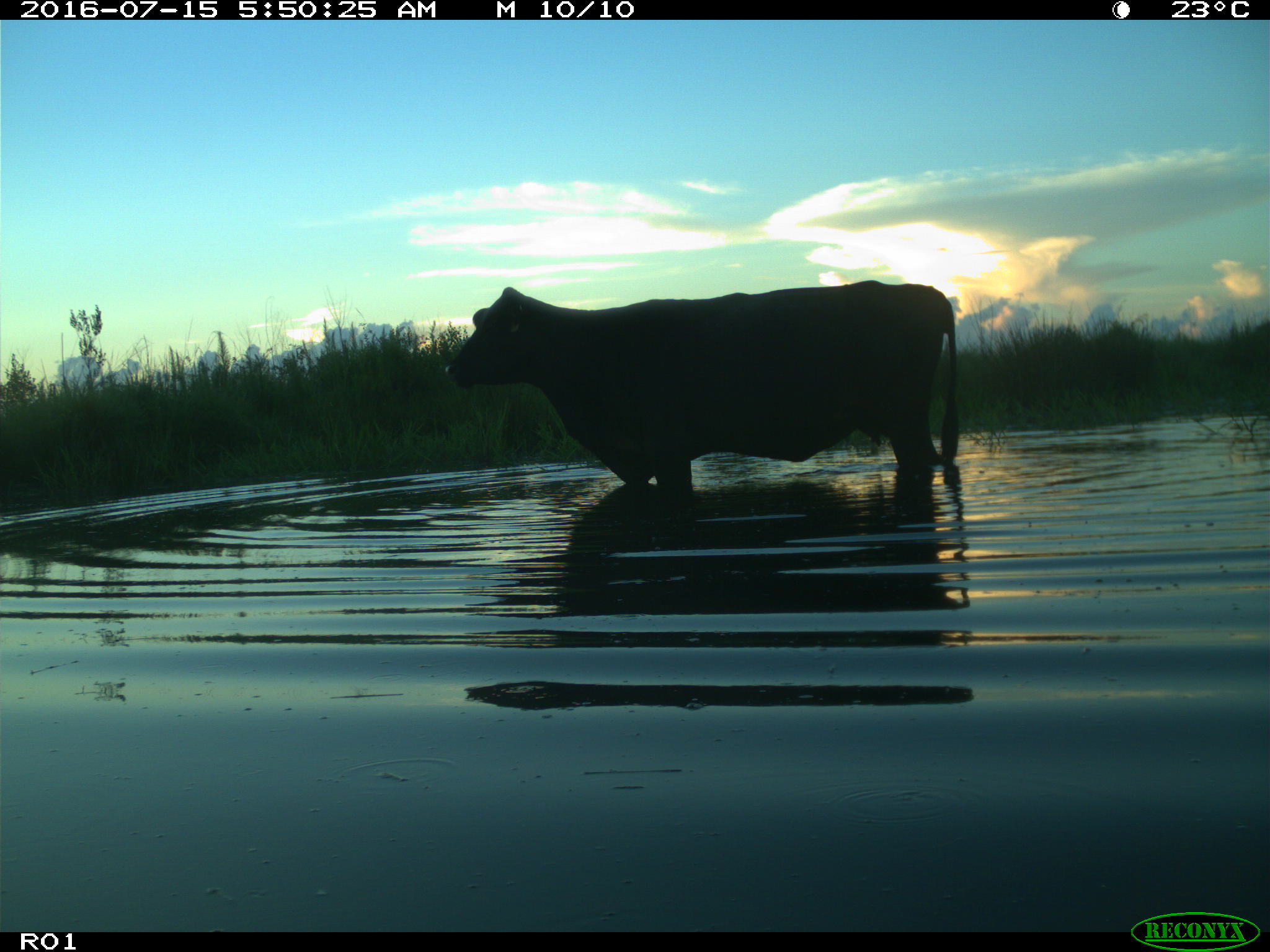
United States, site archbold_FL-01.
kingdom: Animalia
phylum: Chordata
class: Mammalia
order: Artiodactyla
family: Bovidae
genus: Bos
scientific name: Bos taurus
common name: domestic cow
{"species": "Bos taurus (domestic cow)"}